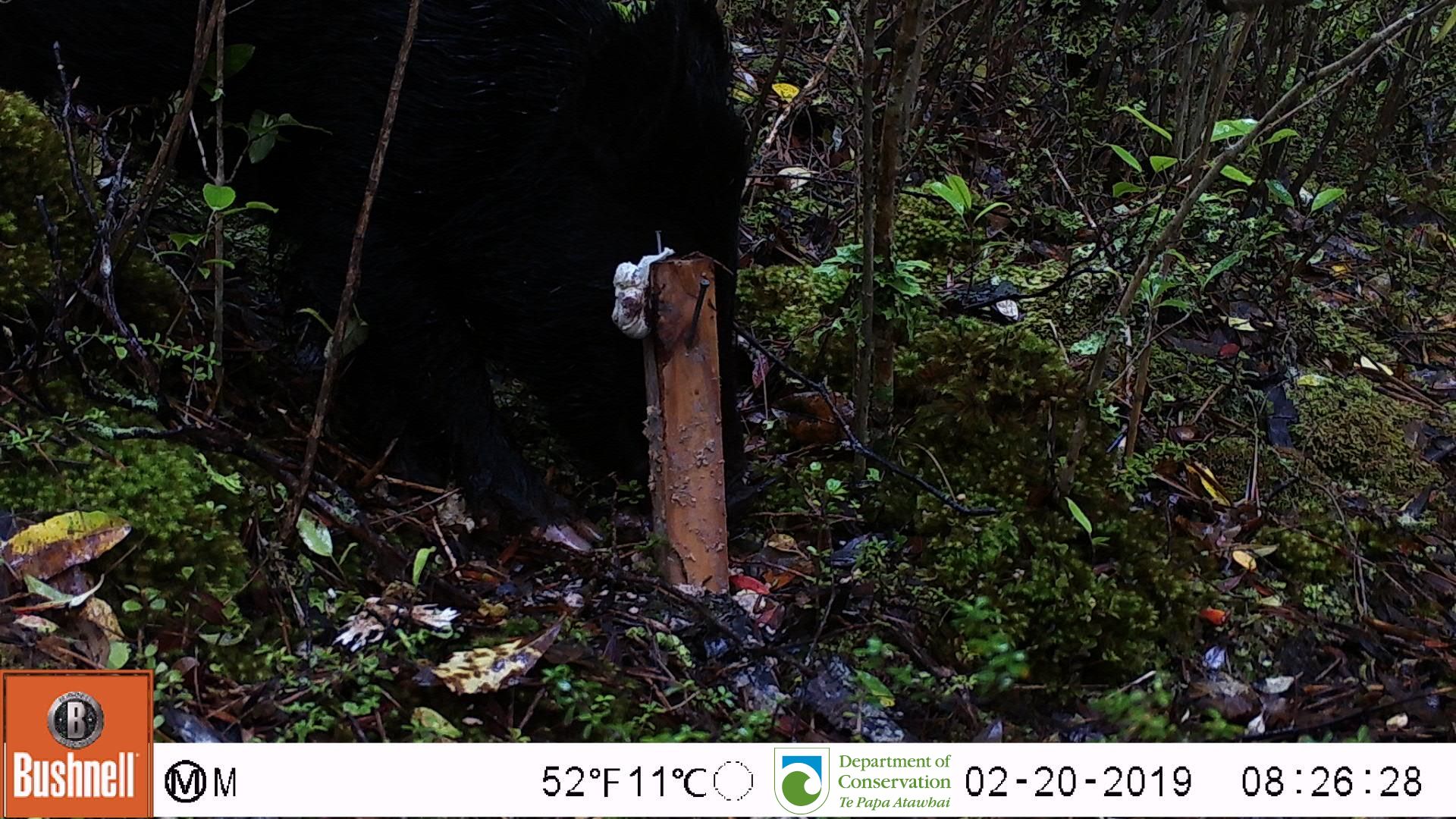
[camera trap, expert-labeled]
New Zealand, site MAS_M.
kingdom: Animalia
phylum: Chordata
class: Mammalia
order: Artiodactyla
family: Suidae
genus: Sus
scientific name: Sus scrofa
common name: pig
Pig (Sus scrofa).